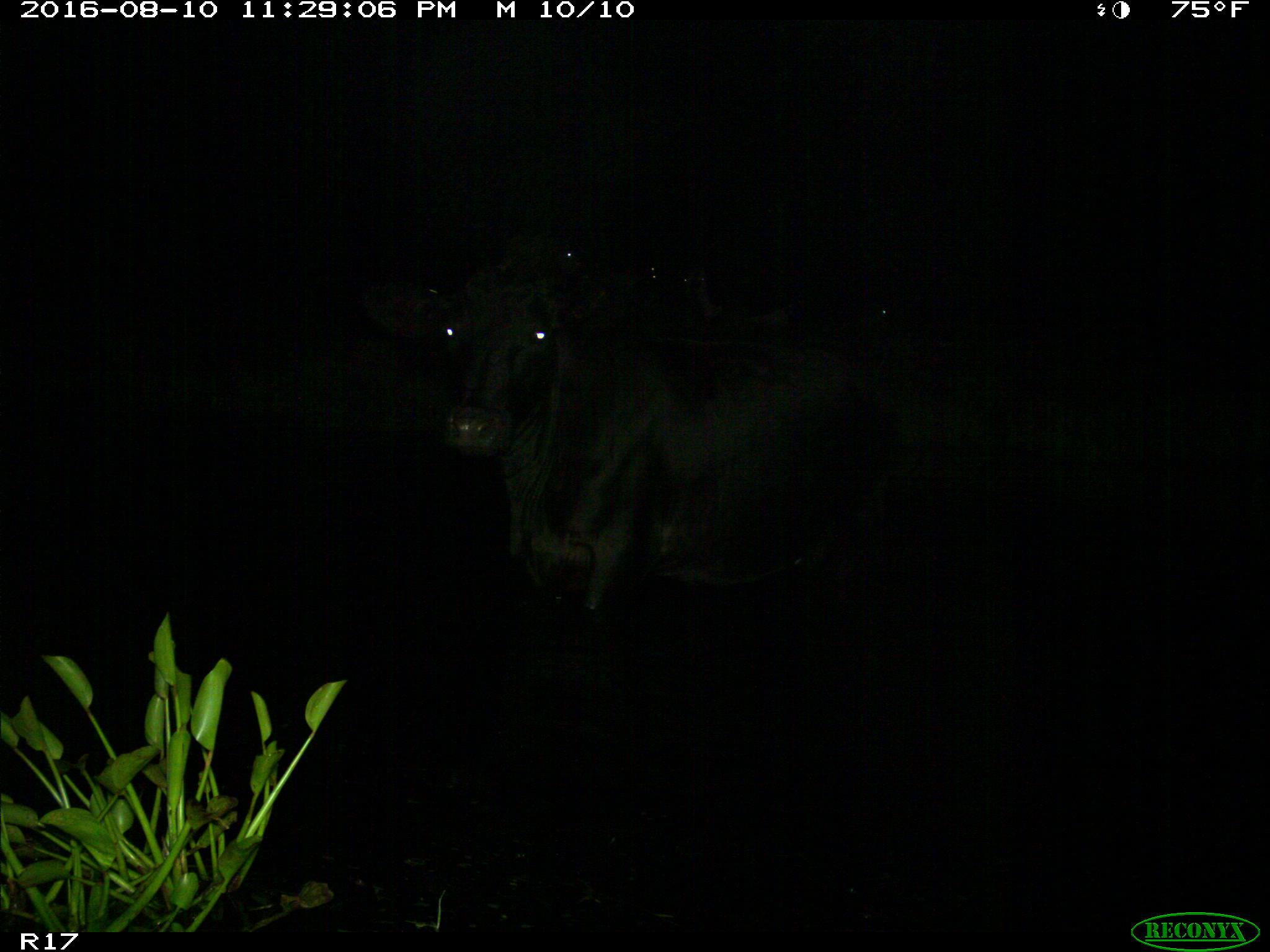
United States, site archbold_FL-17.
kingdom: Animalia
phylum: Chordata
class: Mammalia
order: Artiodactyla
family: Bovidae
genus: Bos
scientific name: Bos taurus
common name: domestic cow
Bos taurus (domestic cow).